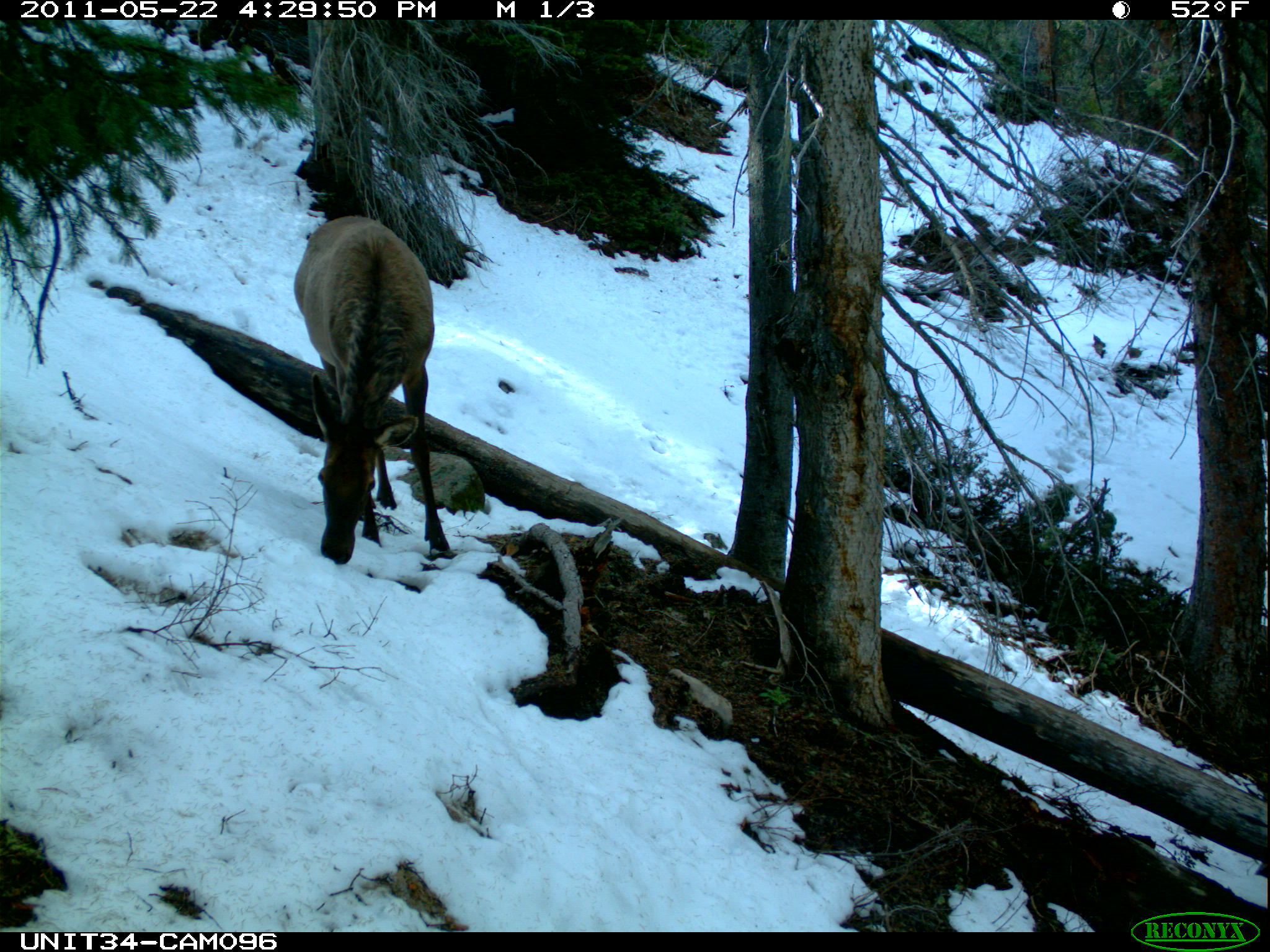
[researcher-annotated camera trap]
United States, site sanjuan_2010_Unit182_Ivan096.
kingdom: Animalia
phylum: Chordata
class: Mammalia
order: Artiodactyla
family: Cervidae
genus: Cervus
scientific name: Cervus elaphus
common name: red deer